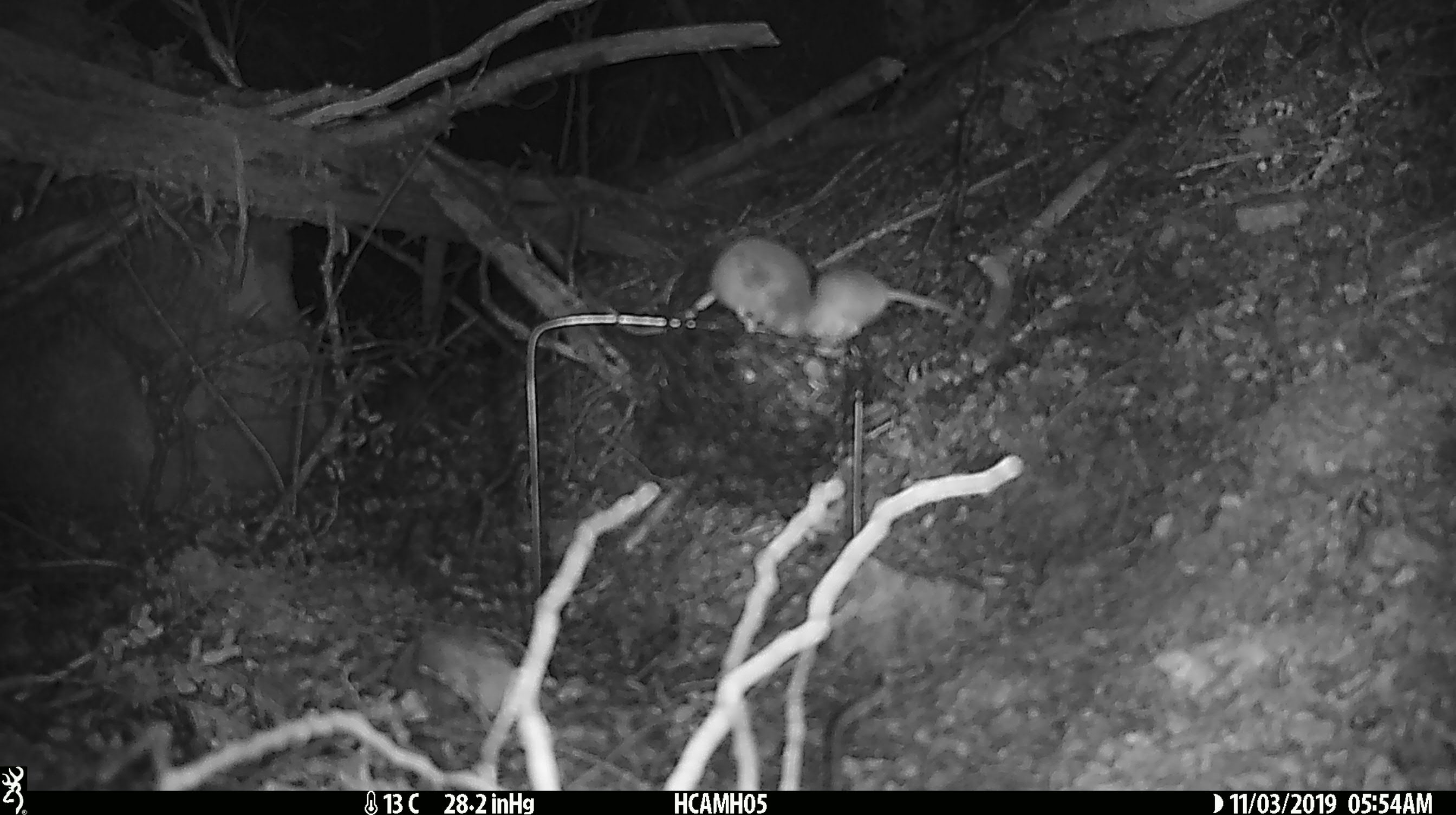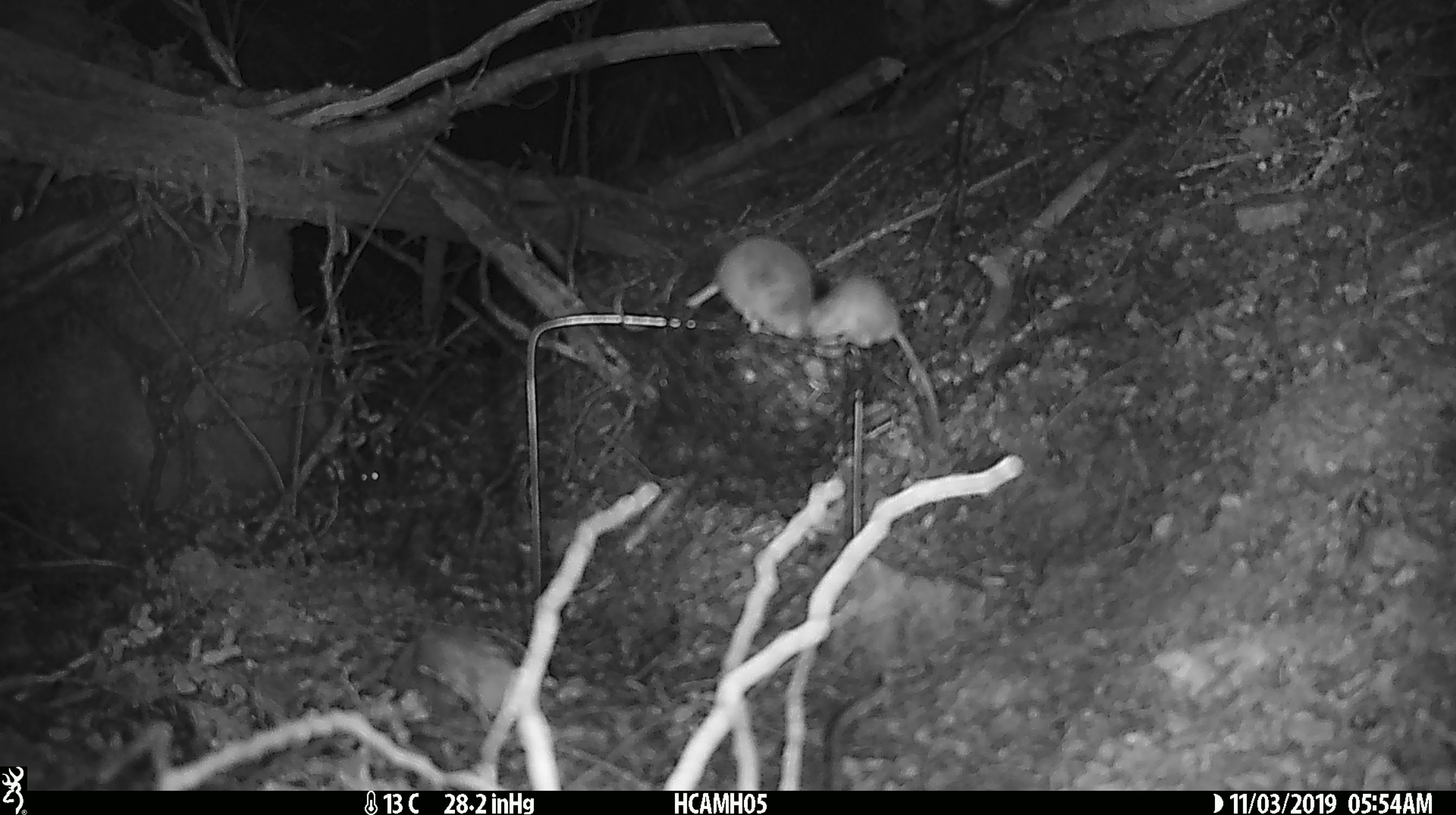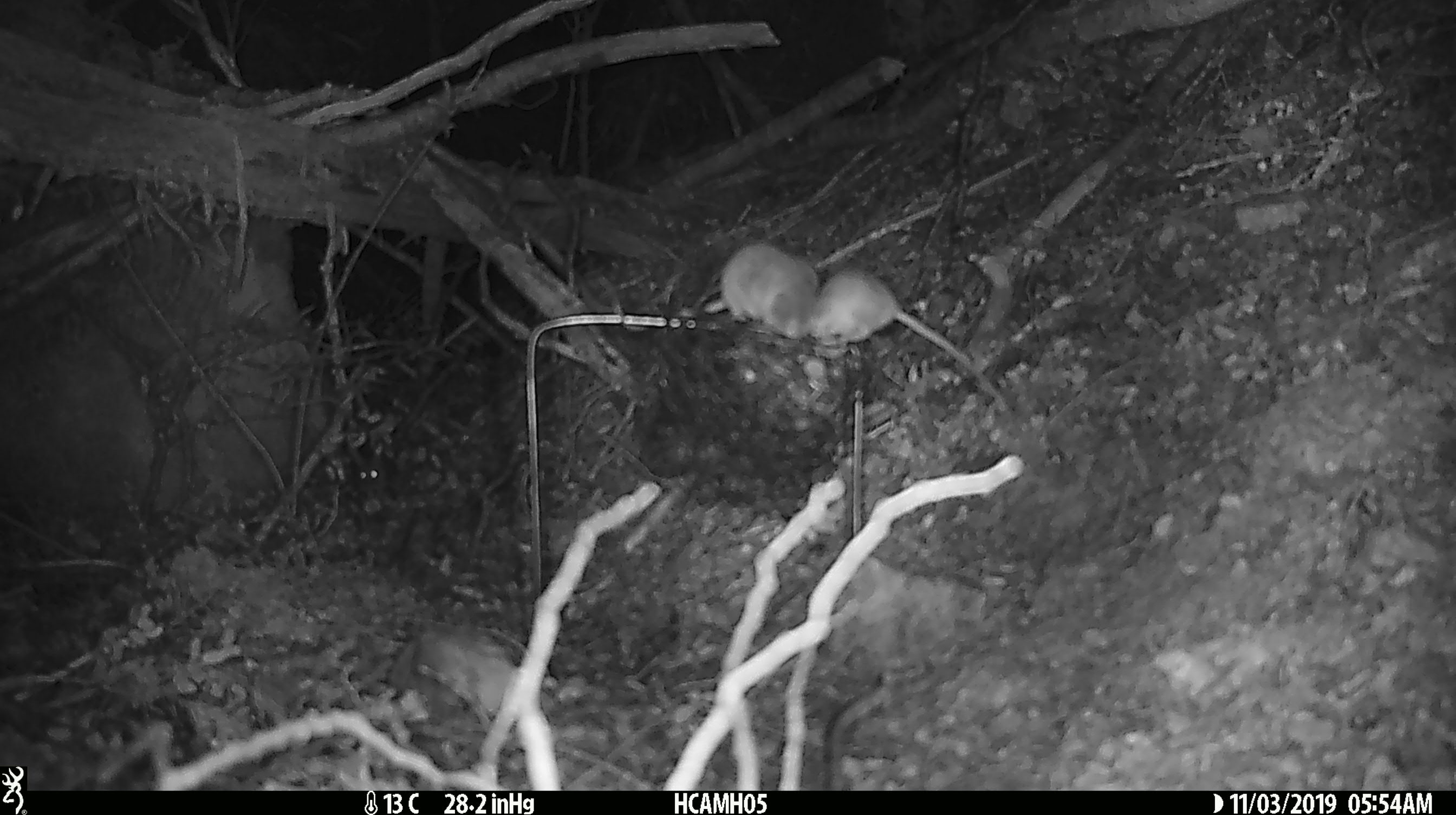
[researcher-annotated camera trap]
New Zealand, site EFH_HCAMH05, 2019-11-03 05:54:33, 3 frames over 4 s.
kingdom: Animalia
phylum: Chordata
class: Mammalia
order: Rodentia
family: Muridae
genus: Mus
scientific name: Mus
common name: mouse